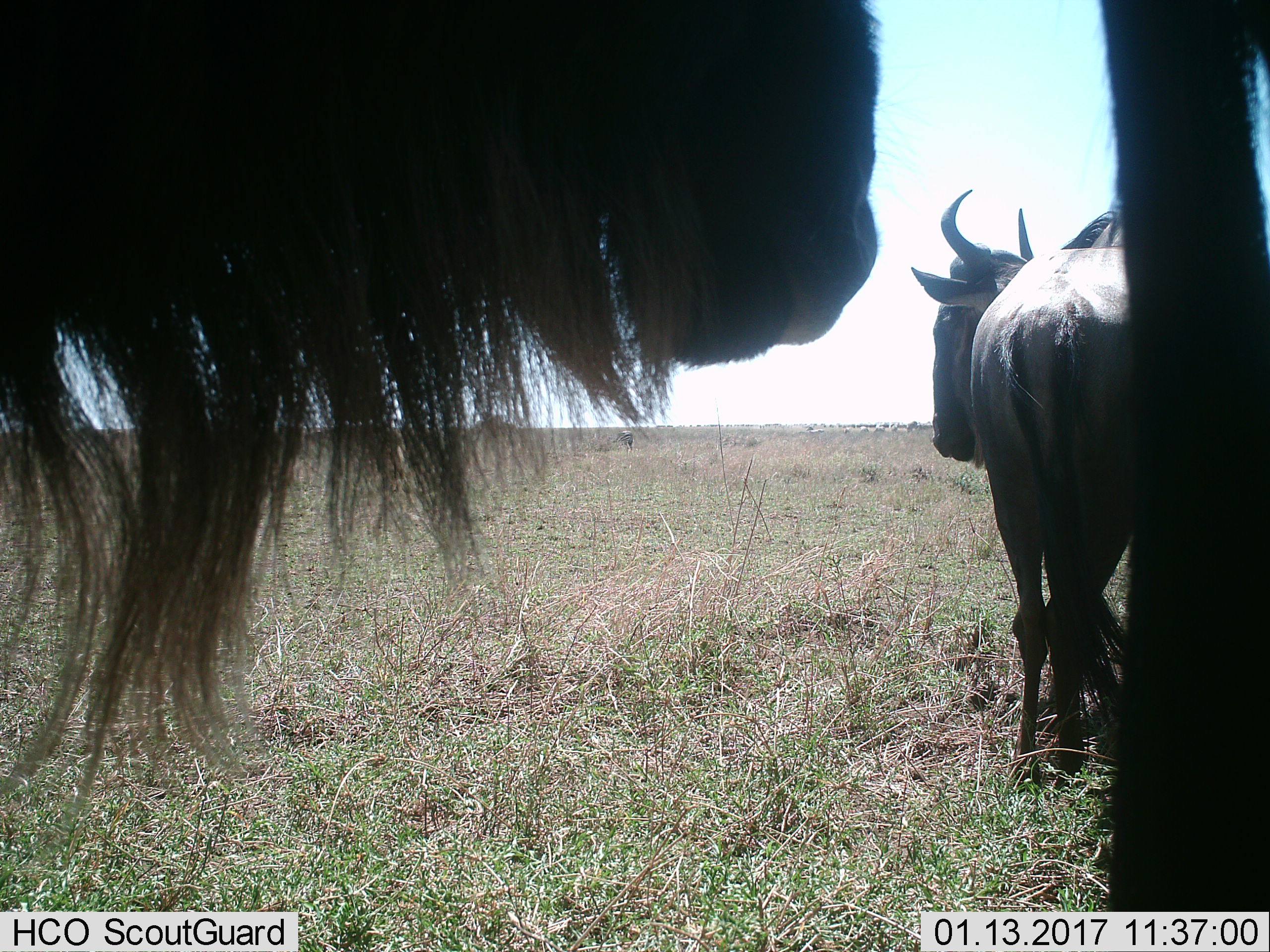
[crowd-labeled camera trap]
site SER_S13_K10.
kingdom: Animalia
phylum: Chordata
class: Mammalia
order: Artiodactyla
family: Bovidae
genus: Connochaetes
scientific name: Connochaetes taurinus taurinus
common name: blue wildebeest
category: wildebeestblue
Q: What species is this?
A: Wildebeestblue (blue wildebeest) (Connochaetes taurinus taurinus).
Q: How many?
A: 3.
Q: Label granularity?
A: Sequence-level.